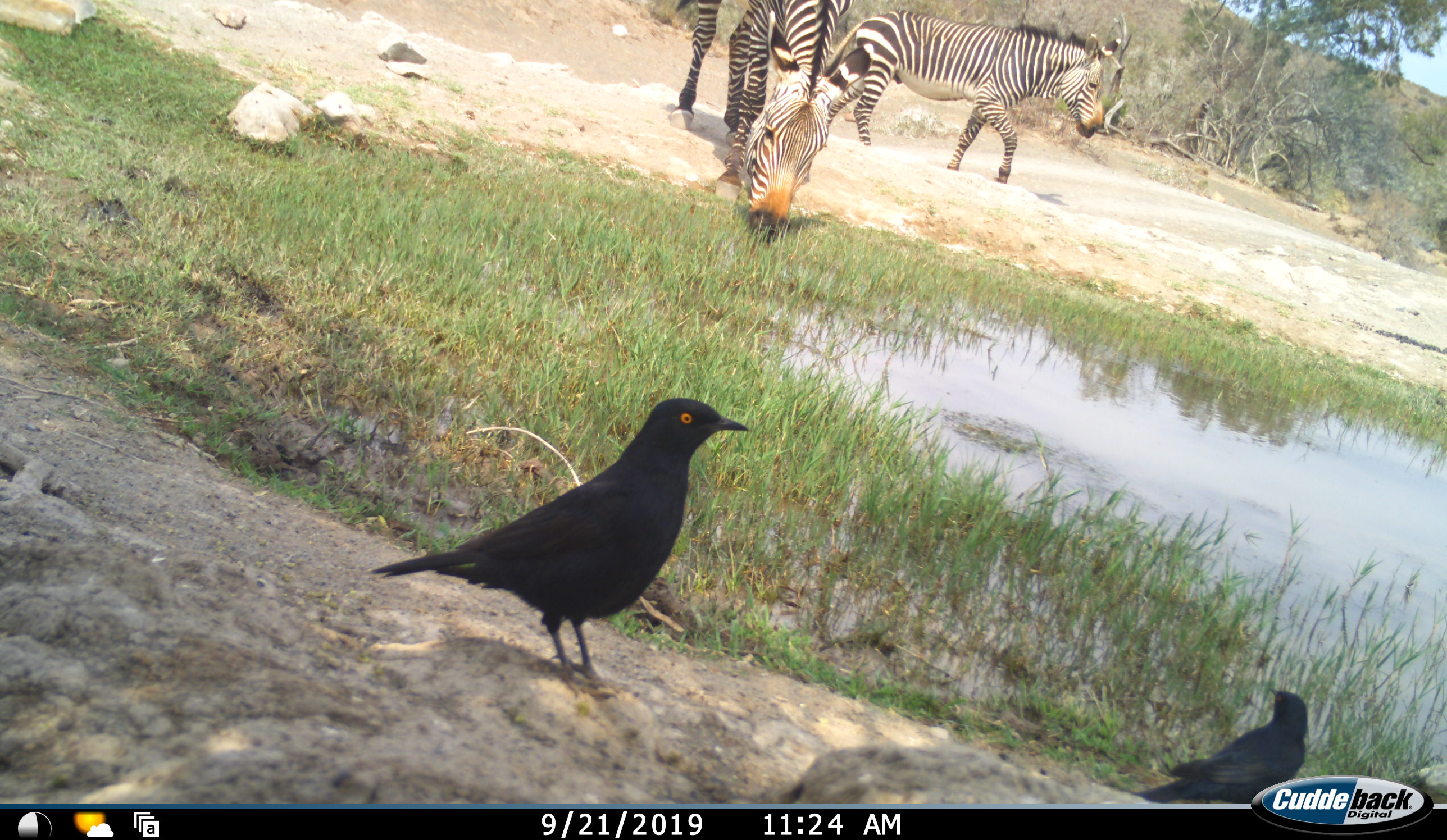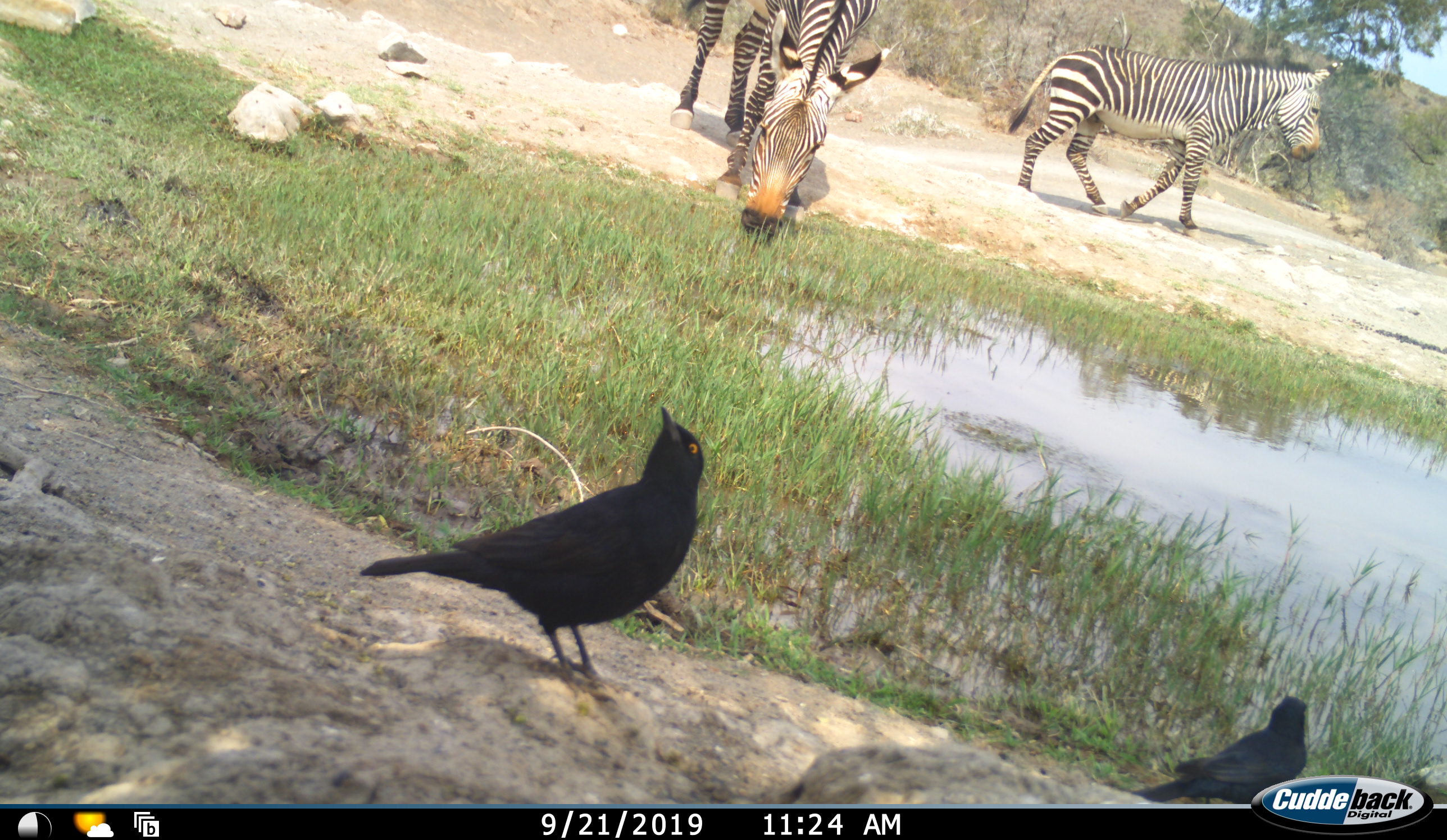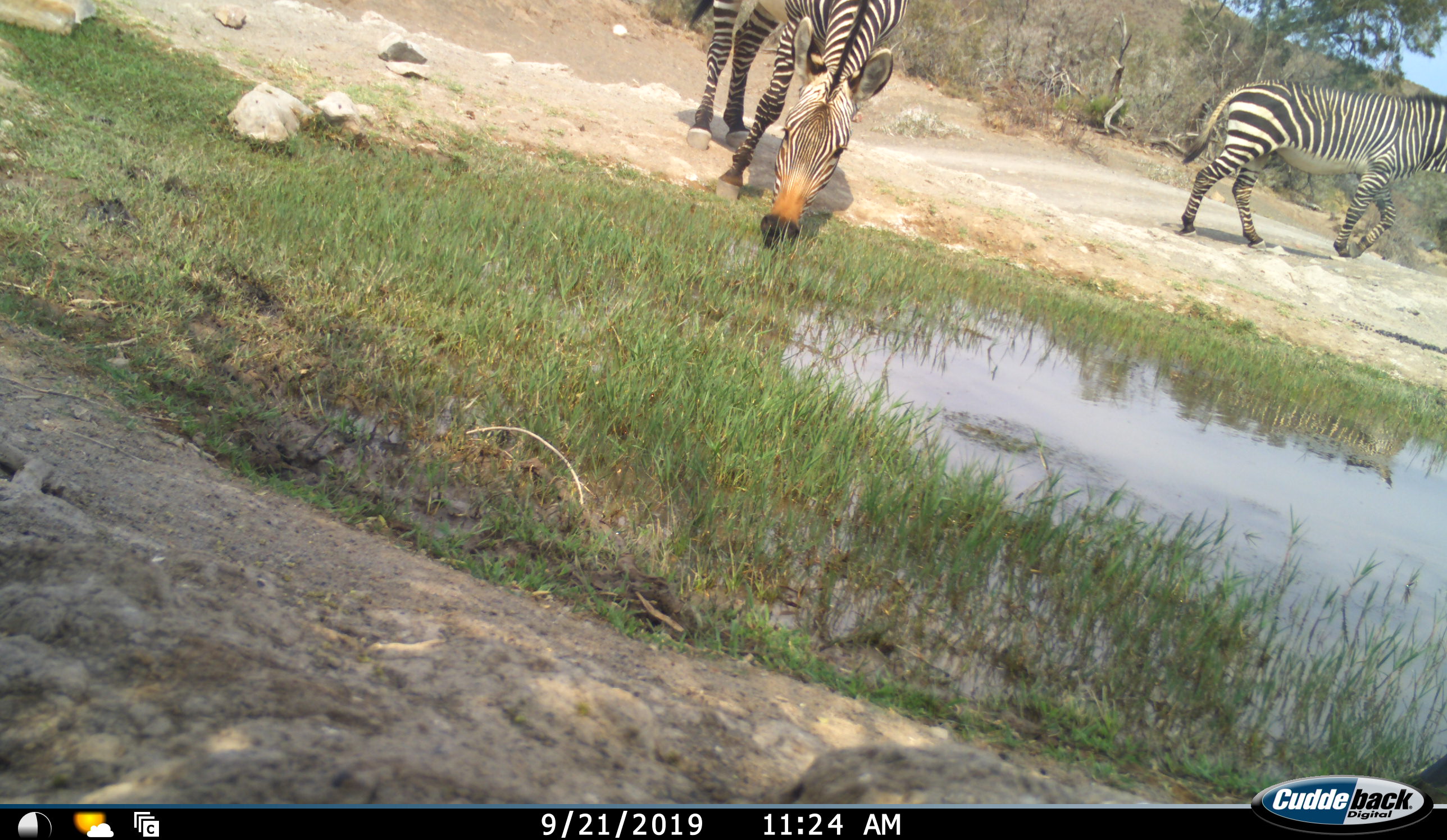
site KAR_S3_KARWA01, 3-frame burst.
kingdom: Animalia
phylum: Chordata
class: Aves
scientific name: Aves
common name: bird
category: birdother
Birdother (bird) (Aves), count 2. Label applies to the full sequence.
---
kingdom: Animalia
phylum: Chordata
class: Mammalia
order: Perissodactyla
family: Equidae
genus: Equus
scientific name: Equus zebra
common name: mountain zebra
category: zebramountain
Zebramountain (mountain zebra) (Equus zebra), count 2. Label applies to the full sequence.